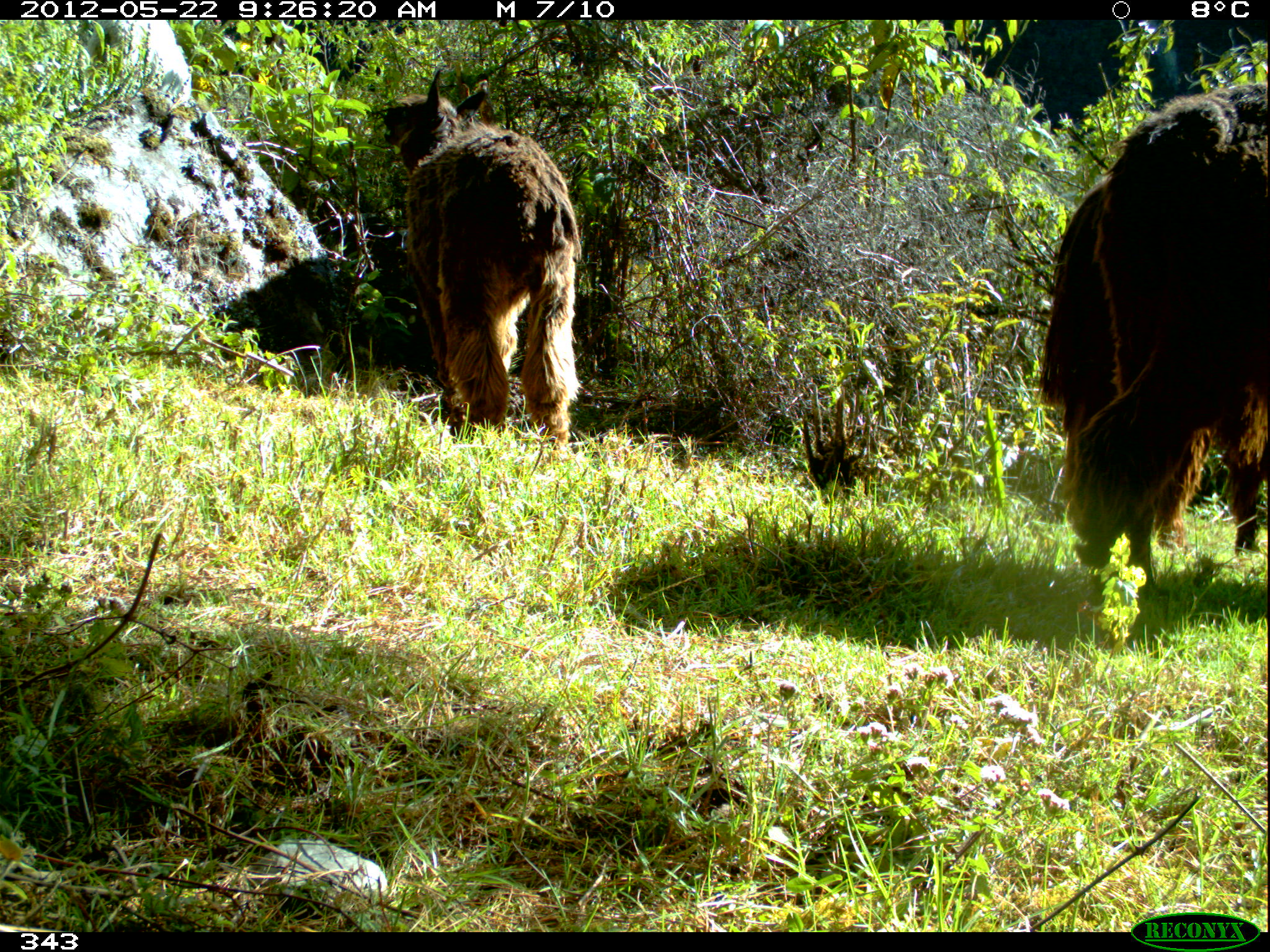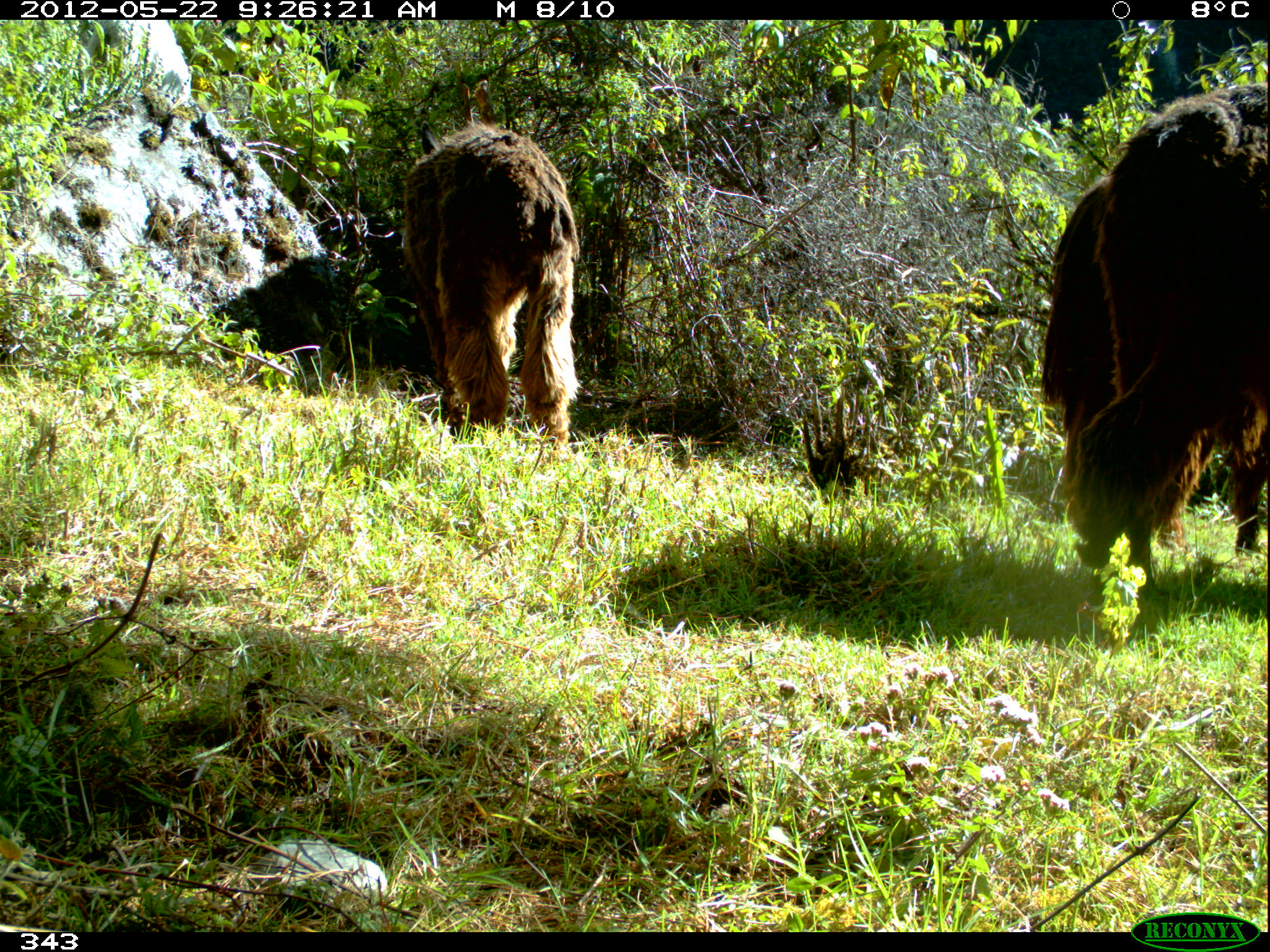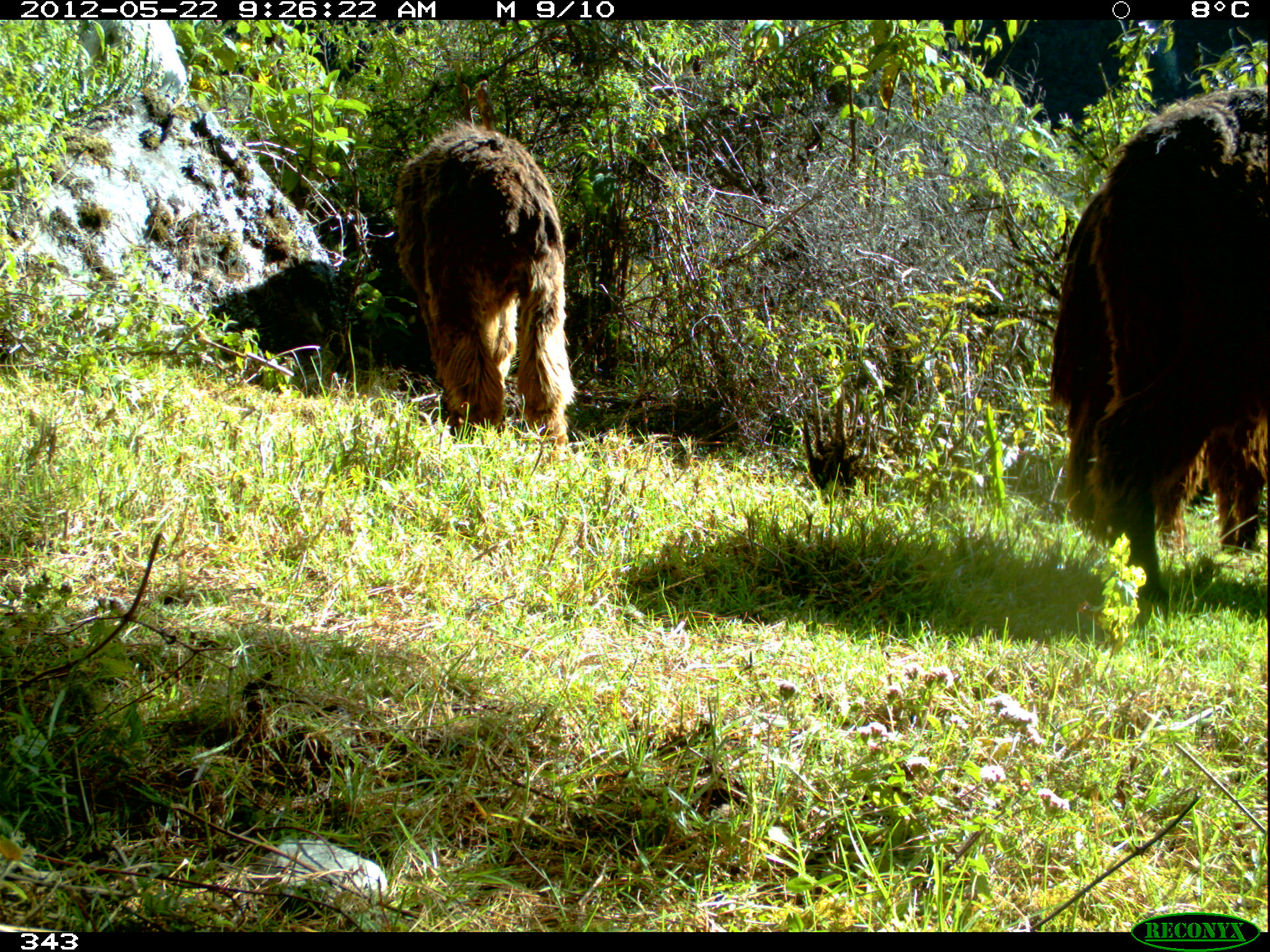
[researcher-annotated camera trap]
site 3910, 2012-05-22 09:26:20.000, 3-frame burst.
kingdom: Animalia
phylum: Chordata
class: Mammalia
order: Artiodactyla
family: Camelidae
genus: Vicugna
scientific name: Vicugna pacos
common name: alpaca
Vicugna pacos (alpaca).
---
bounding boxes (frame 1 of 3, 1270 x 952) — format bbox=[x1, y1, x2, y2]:
vicugna pacos: bbox=[1039, 82, 1269, 603]; bbox=[383, 69, 581, 445]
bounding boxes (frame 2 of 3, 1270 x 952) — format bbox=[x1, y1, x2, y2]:
vicugna pacos: bbox=[1077, 82, 1266, 606]; bbox=[1039, 178, 1267, 552]; bbox=[400, 119, 583, 456]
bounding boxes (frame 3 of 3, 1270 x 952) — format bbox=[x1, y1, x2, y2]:
vicugna pacos: bbox=[1087, 86, 1266, 608]; bbox=[1046, 188, 1266, 551]; bbox=[394, 121, 576, 460]